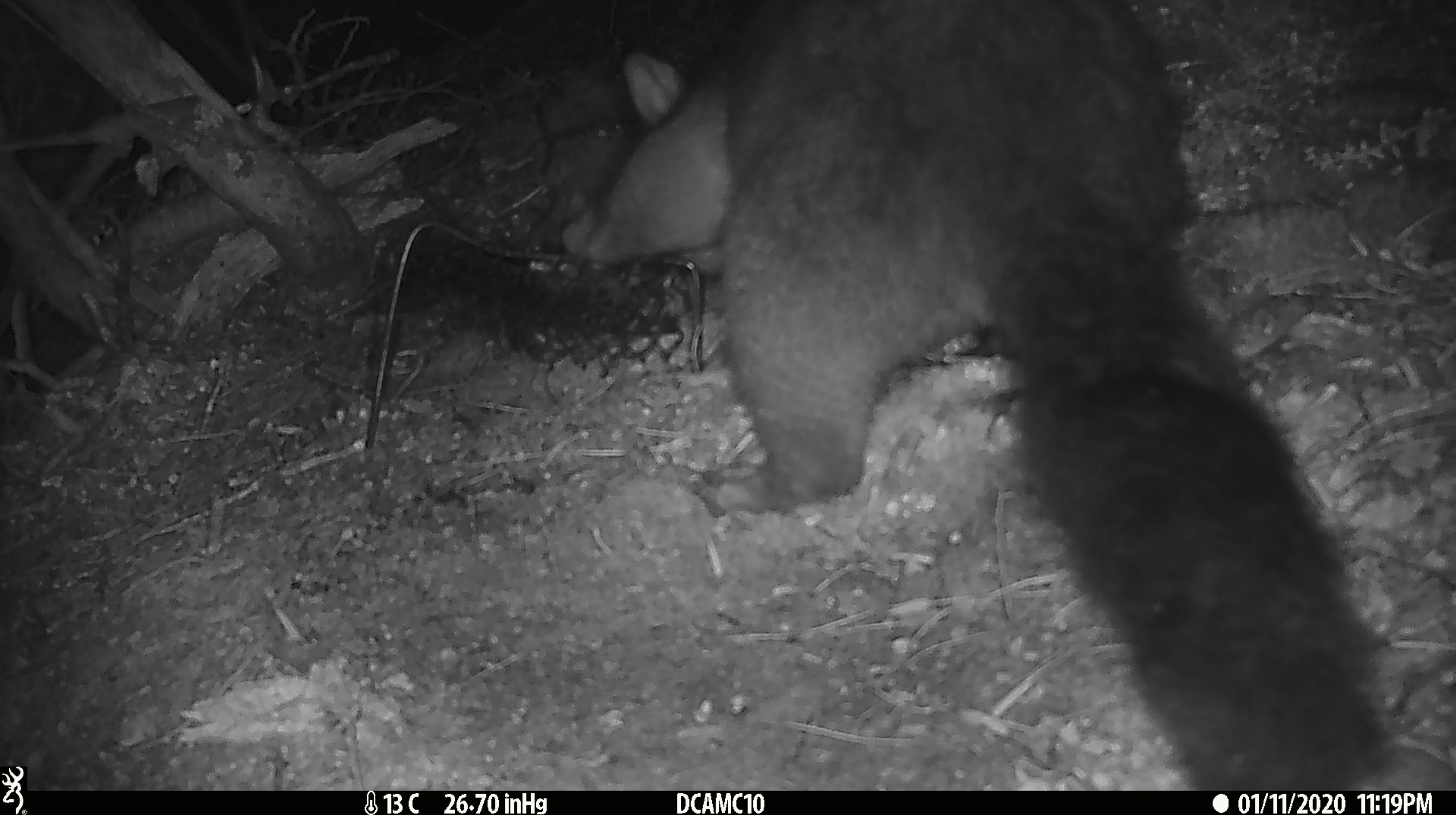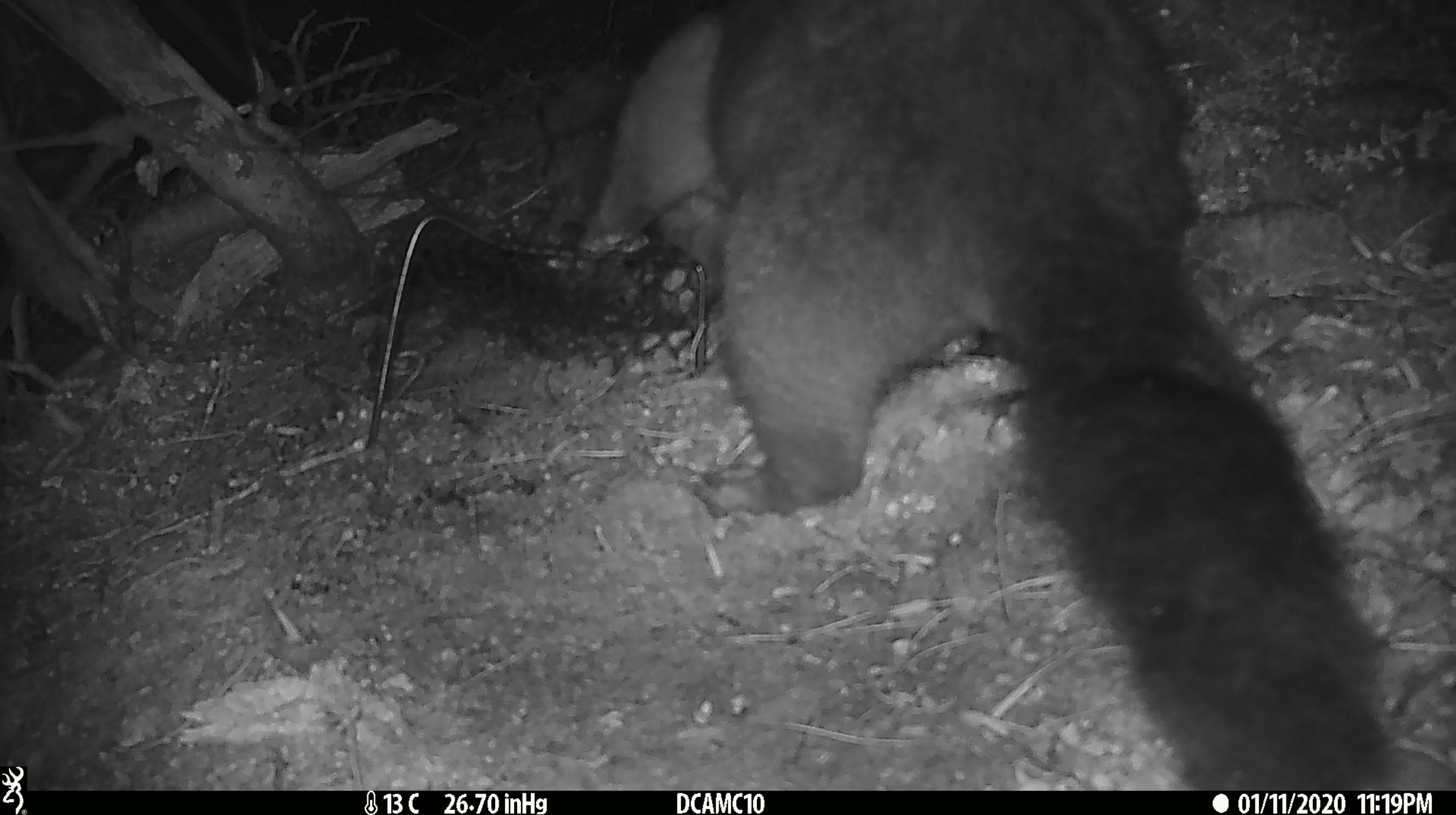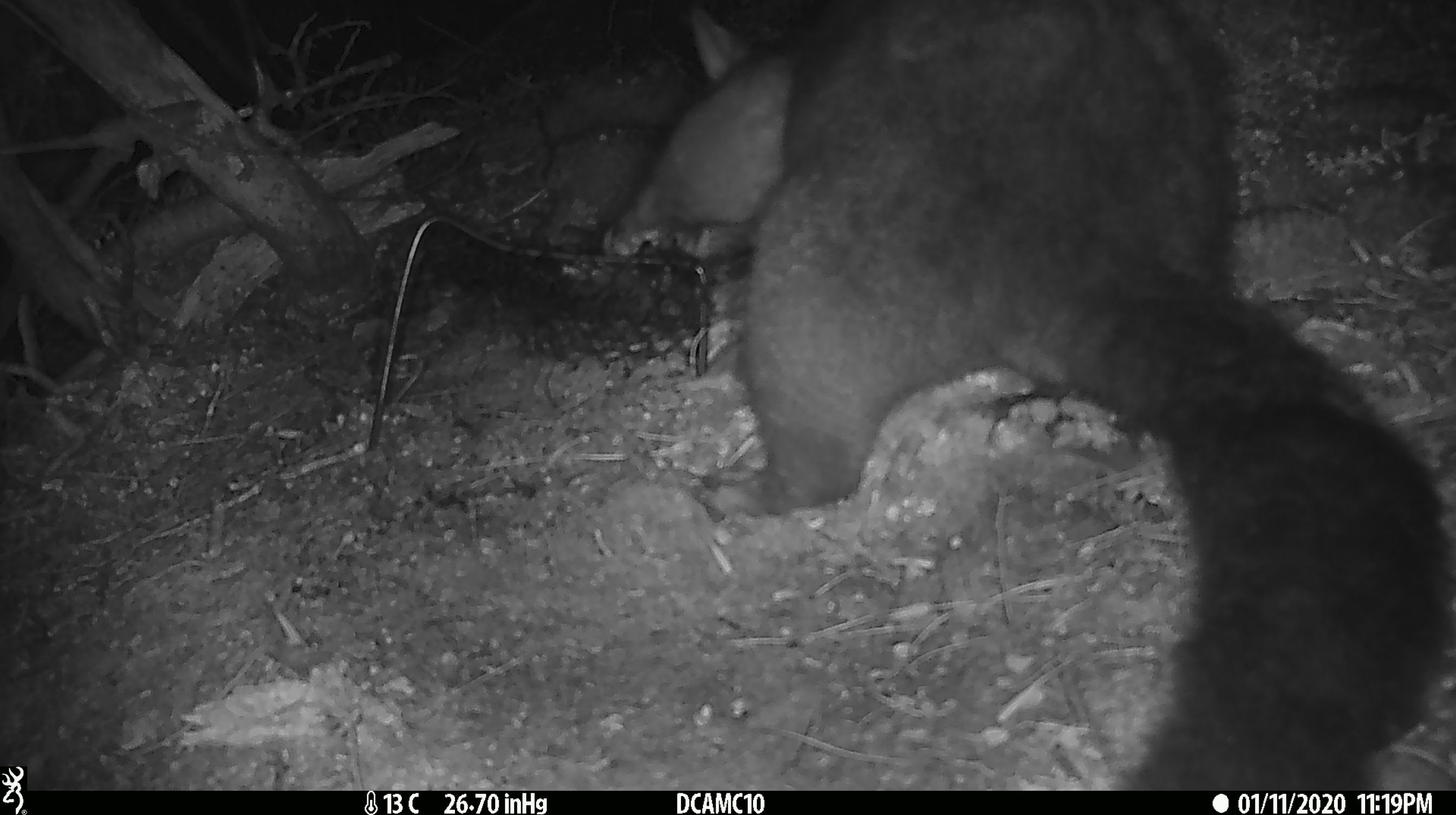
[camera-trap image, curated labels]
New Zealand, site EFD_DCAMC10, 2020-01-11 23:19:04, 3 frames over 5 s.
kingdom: Animalia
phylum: Chordata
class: Mammalia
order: Diprotodontia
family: Phalangeridae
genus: Trichosurus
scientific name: Trichosurus vulpecula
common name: common brushtail possum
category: possum